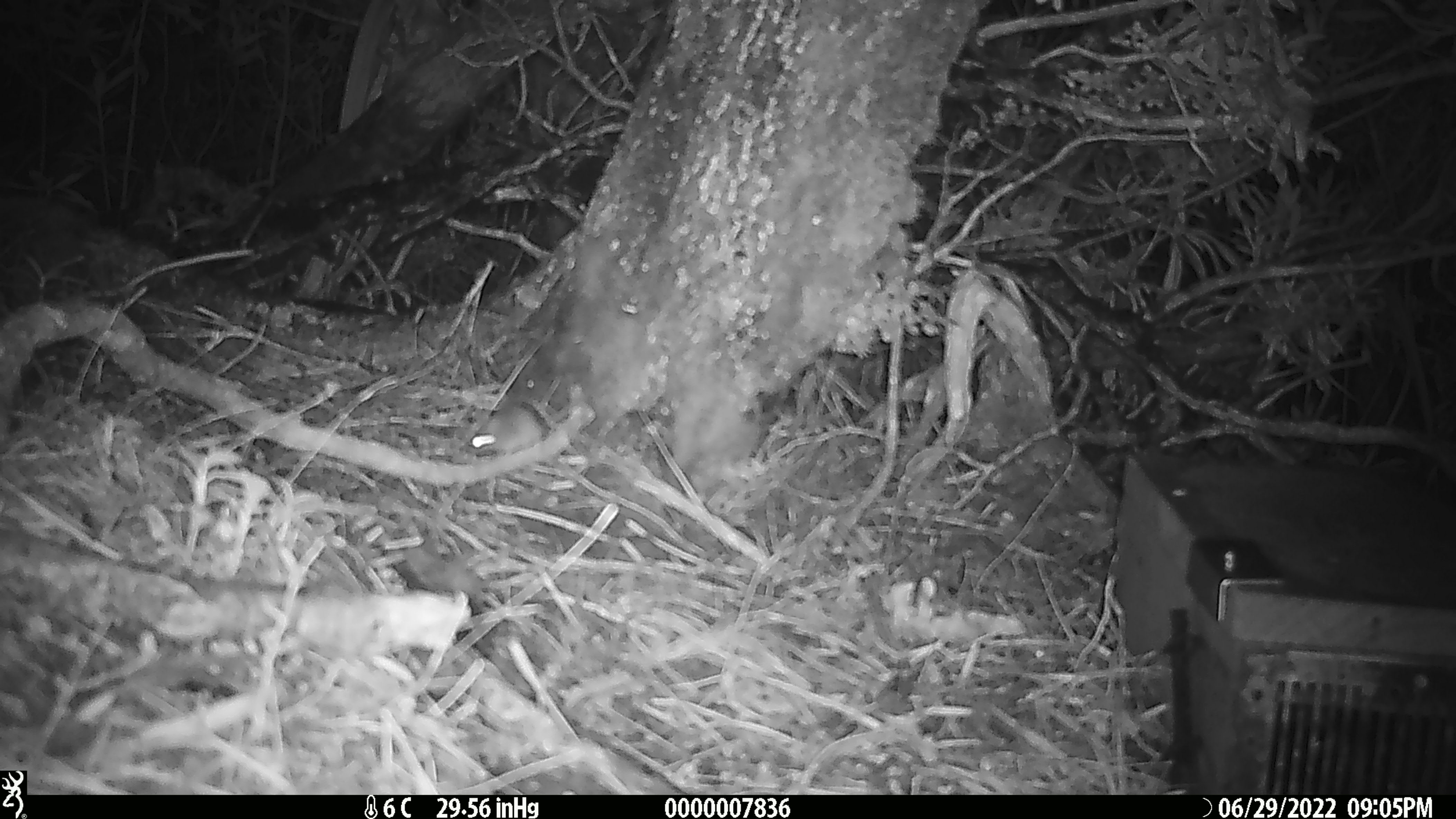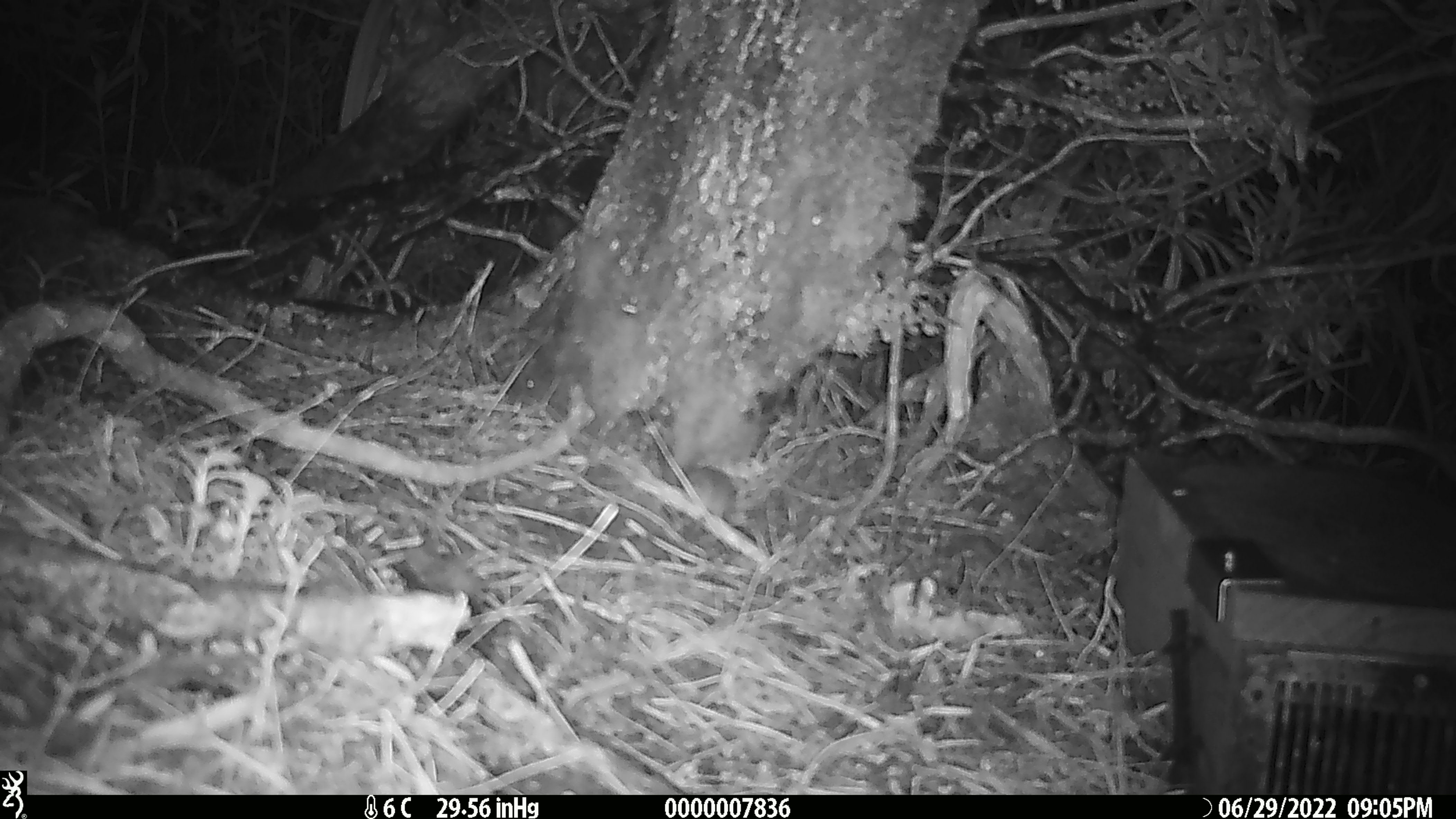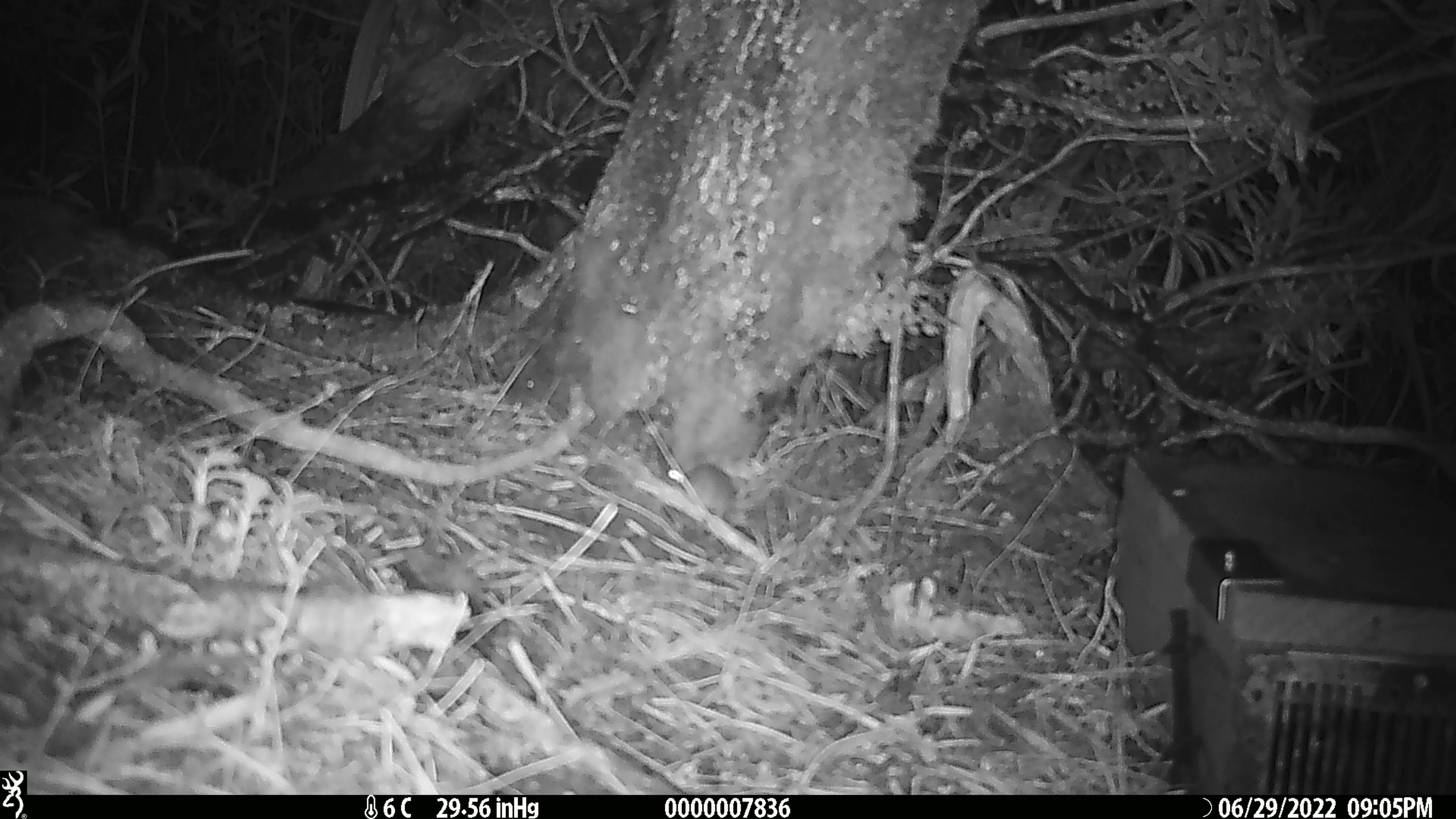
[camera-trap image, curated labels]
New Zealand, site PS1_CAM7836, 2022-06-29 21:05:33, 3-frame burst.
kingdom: Animalia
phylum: Chordata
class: Mammalia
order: Rodentia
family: Muridae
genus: Mus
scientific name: Mus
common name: mouse